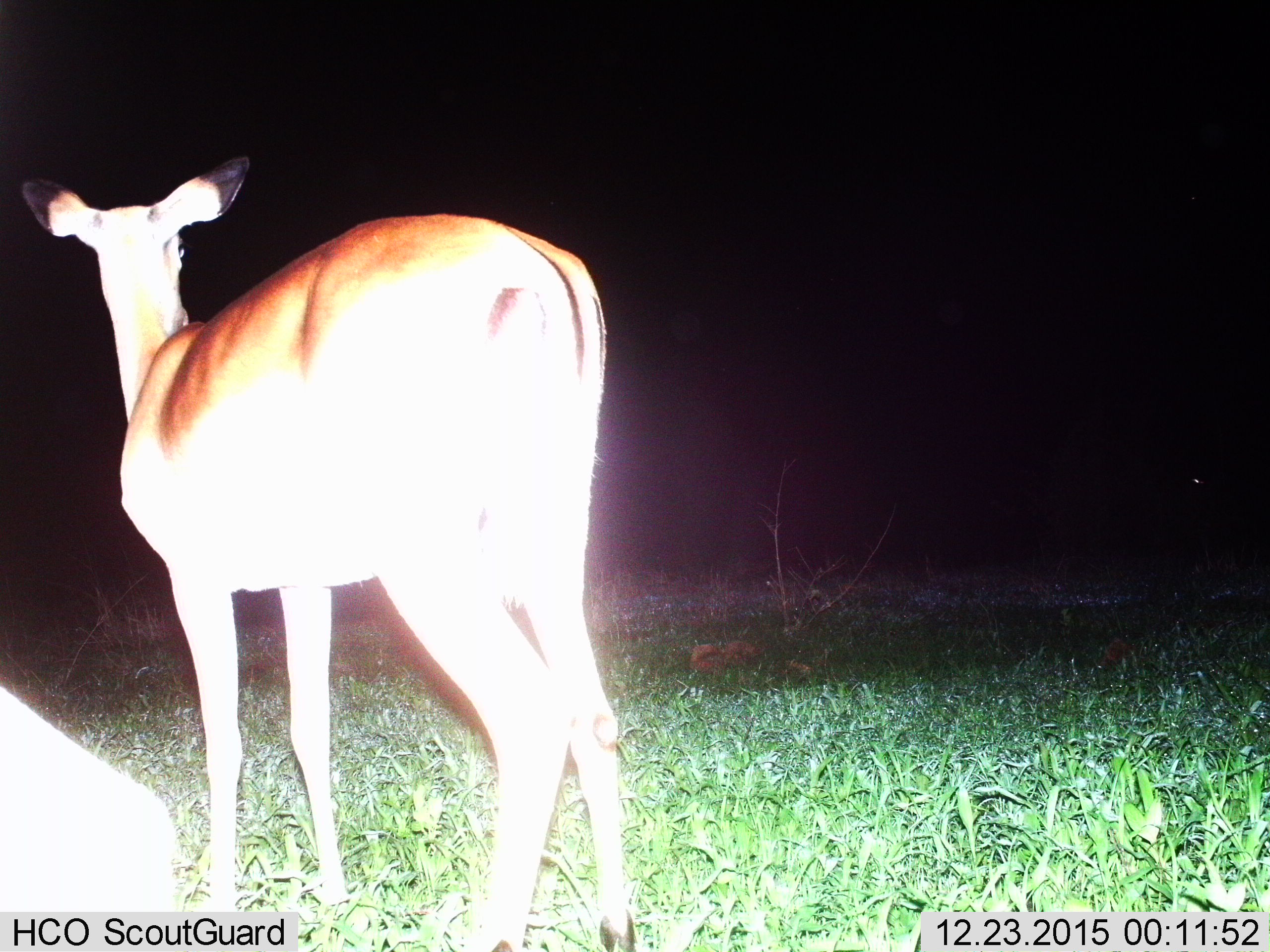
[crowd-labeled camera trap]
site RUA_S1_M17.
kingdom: Animalia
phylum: Chordata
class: Mammalia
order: Artiodactyla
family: Bovidae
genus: Aepyceros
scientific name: Aepyceros melampus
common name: impala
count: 2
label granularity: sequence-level